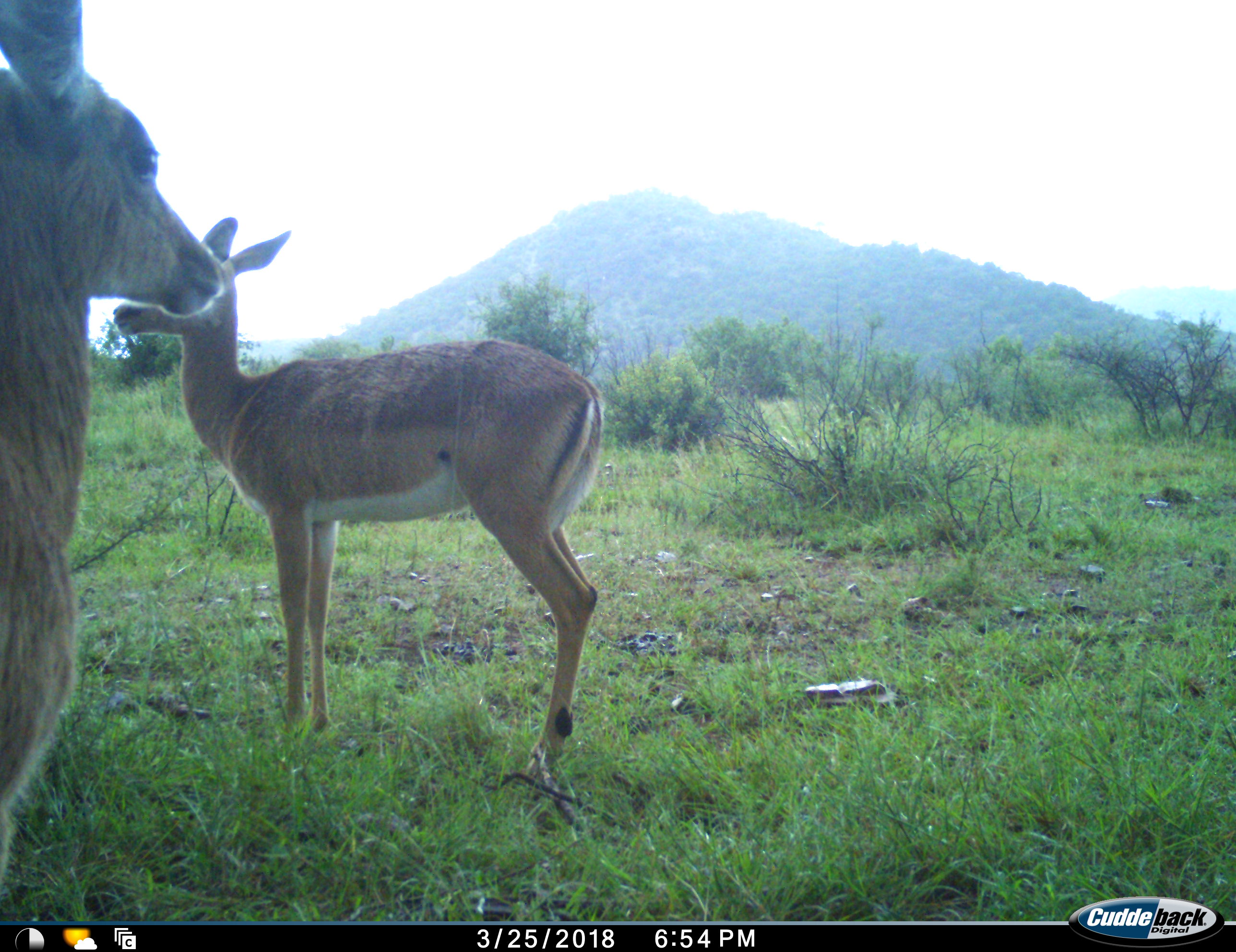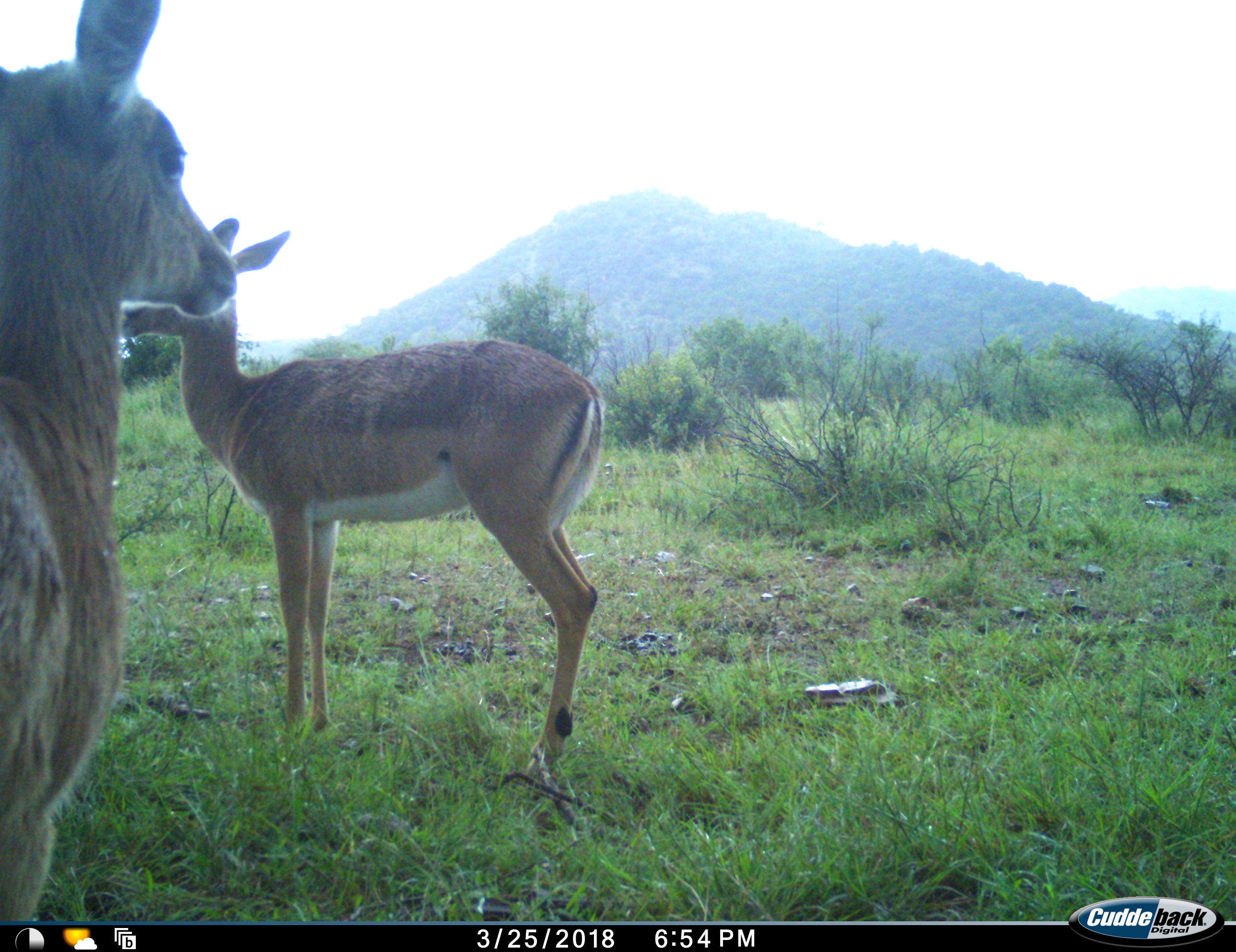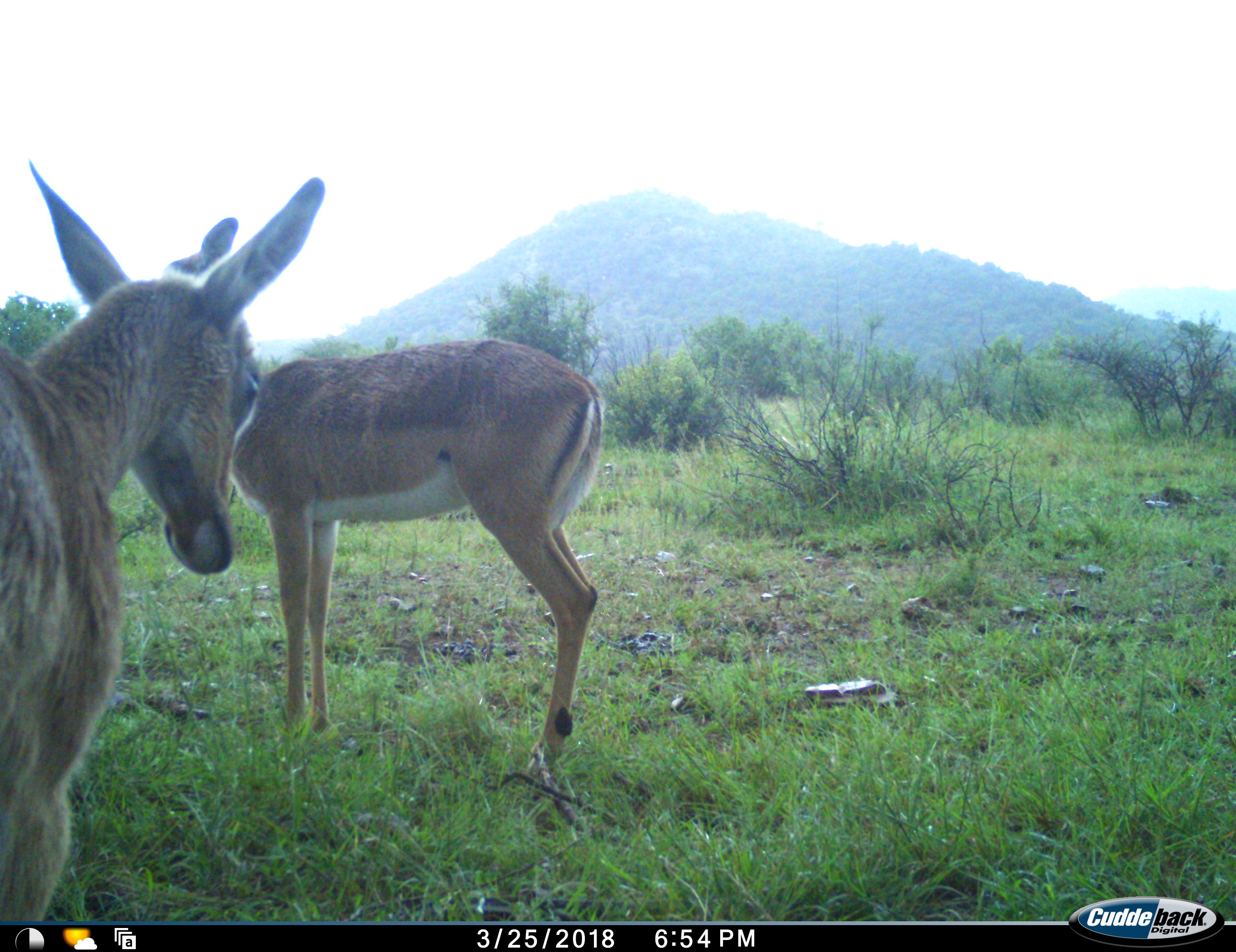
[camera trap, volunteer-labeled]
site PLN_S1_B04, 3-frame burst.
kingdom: Animalia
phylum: Chordata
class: Mammalia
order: Artiodactyla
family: Bovidae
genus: Aepyceros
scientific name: Aepyceros melampus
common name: impala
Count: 2.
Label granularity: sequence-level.